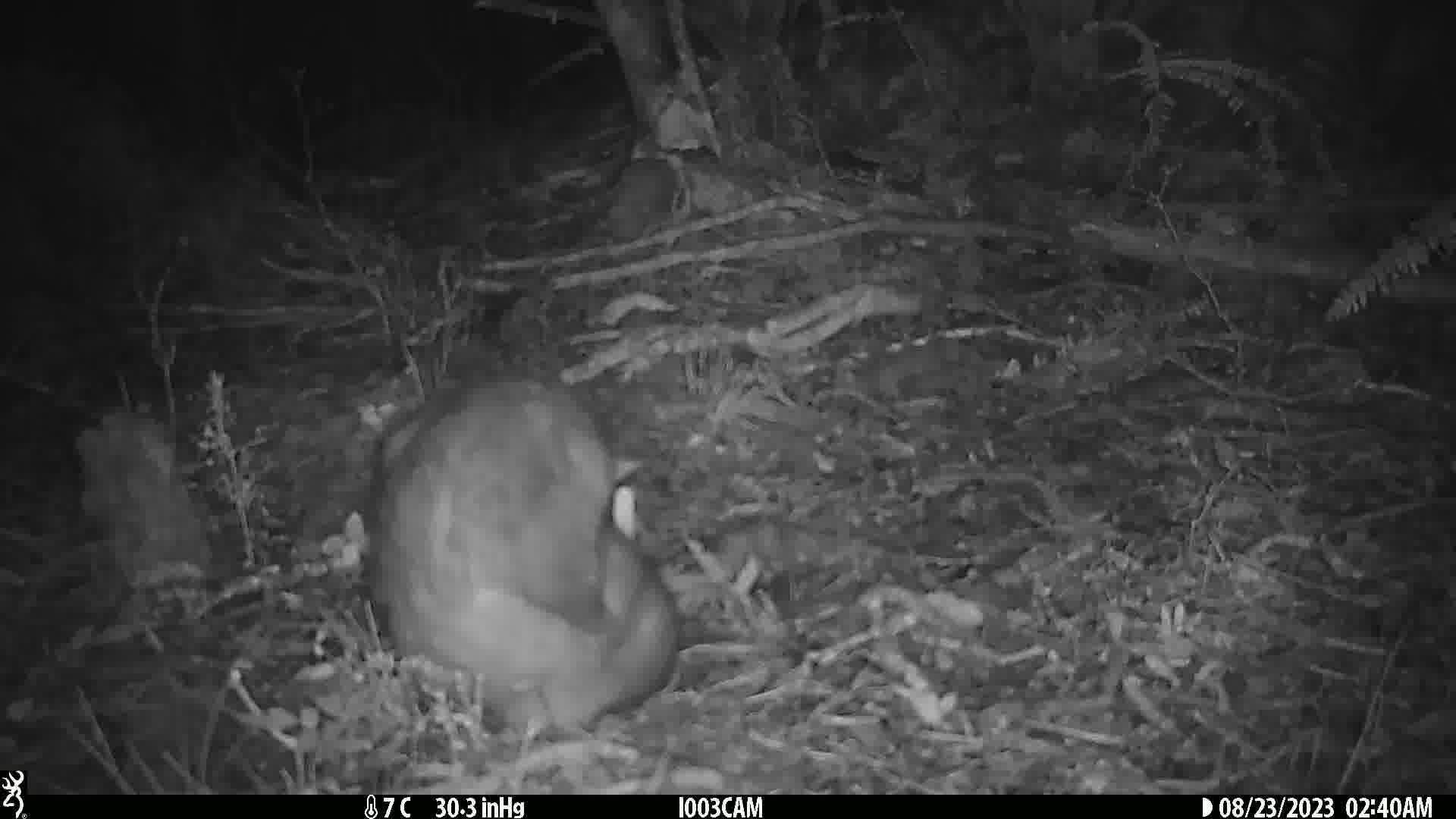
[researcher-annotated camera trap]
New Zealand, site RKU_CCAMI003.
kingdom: Animalia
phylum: Chordata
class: Mammalia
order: Diprotodontia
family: Phalangeridae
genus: Trichosurus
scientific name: Trichosurus vulpecula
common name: common brushtail possum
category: possum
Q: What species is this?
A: Possum (common brushtail possum) (Trichosurus vulpecula).